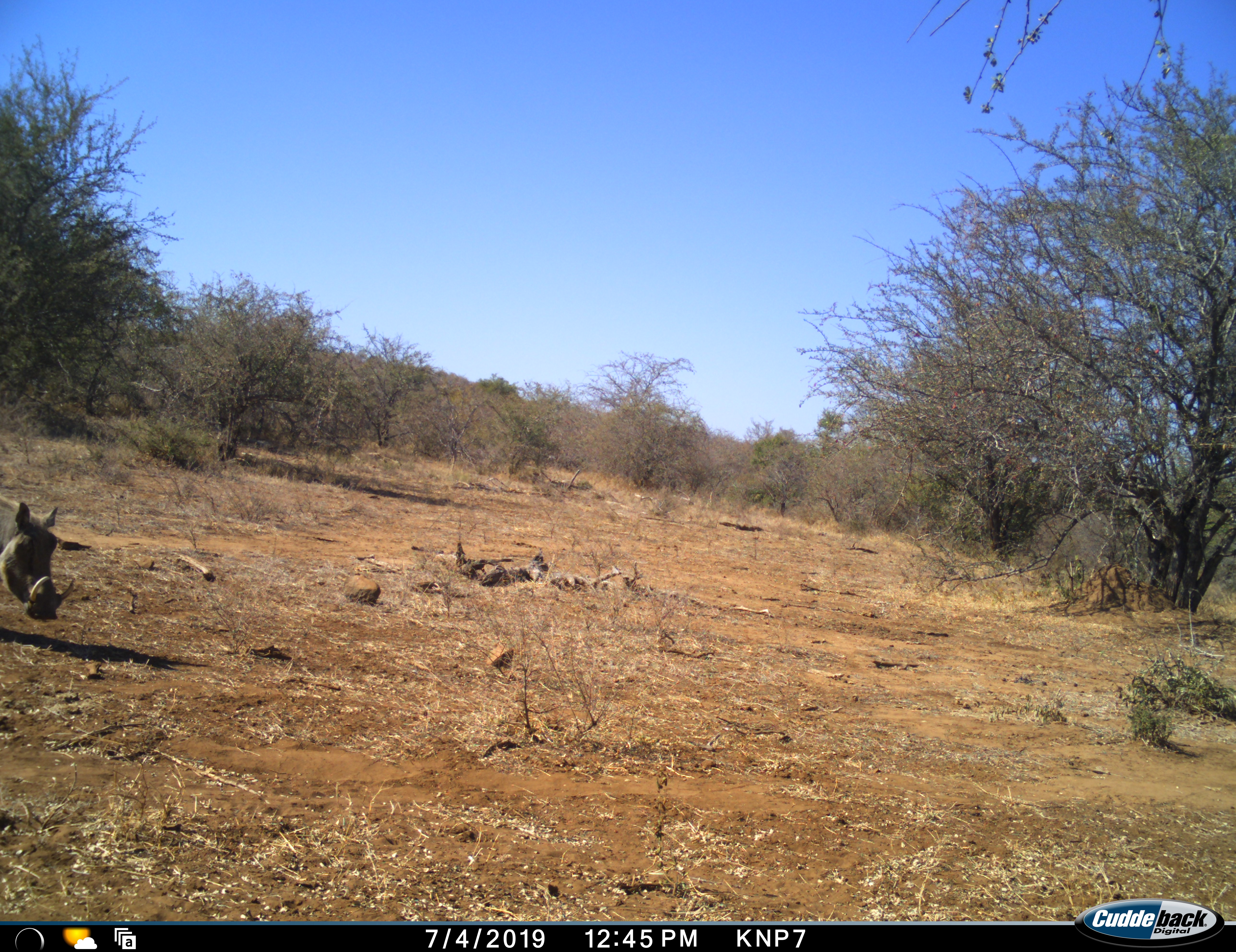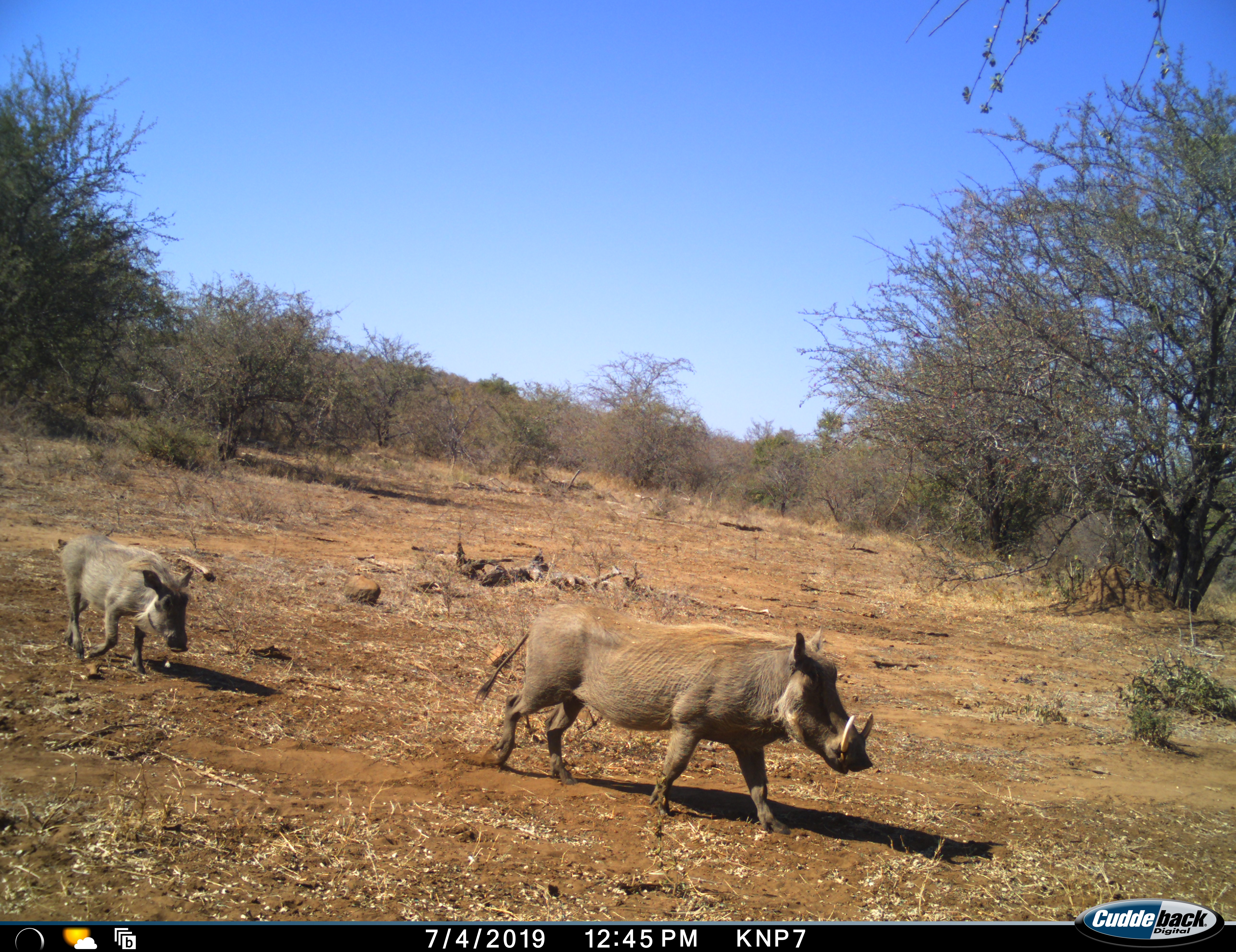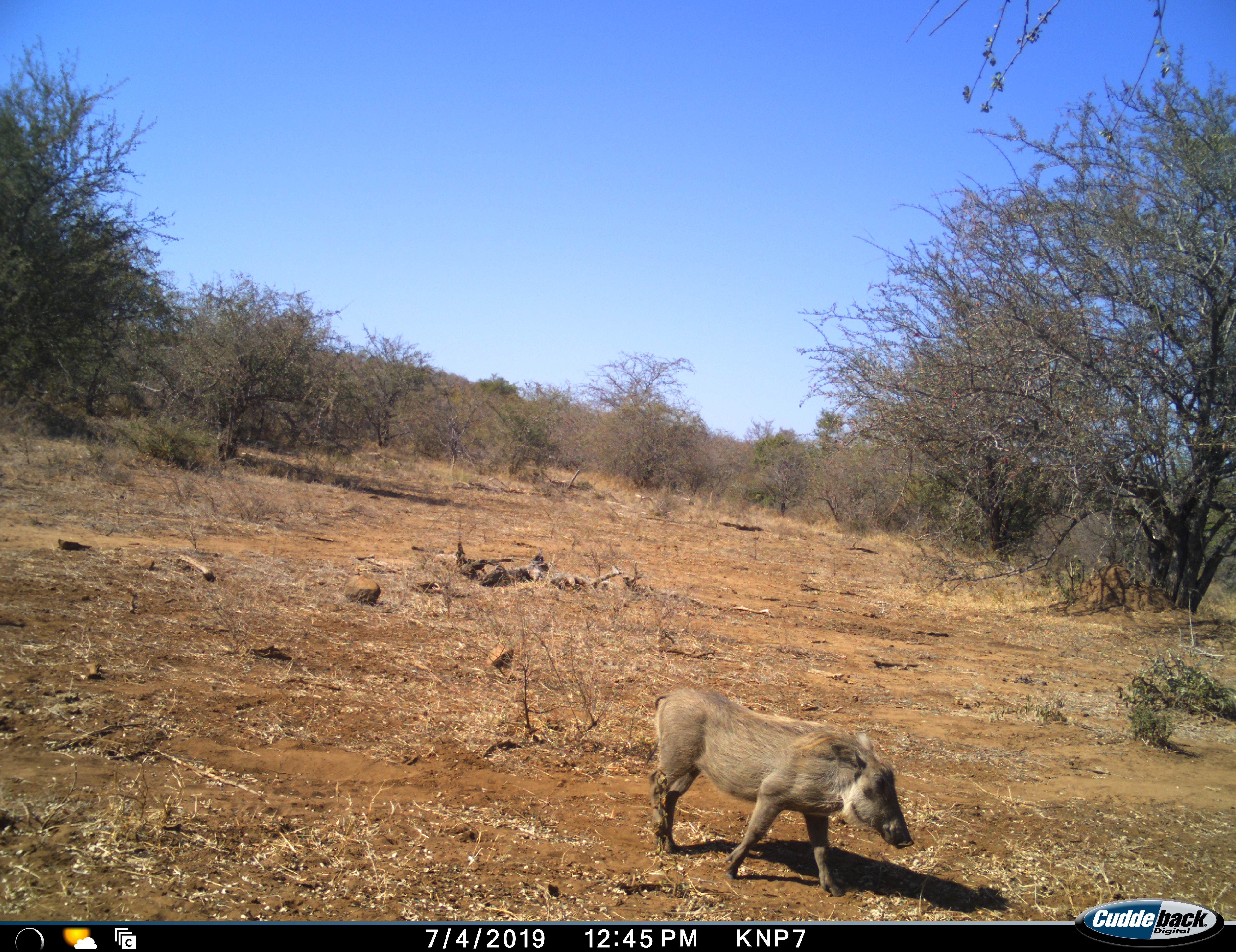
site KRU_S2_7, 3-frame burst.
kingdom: Animalia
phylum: Chordata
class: Mammalia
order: Artiodactyla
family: Suidae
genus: Phacochoerus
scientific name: Phacochoerus africanus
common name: warthog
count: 2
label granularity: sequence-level